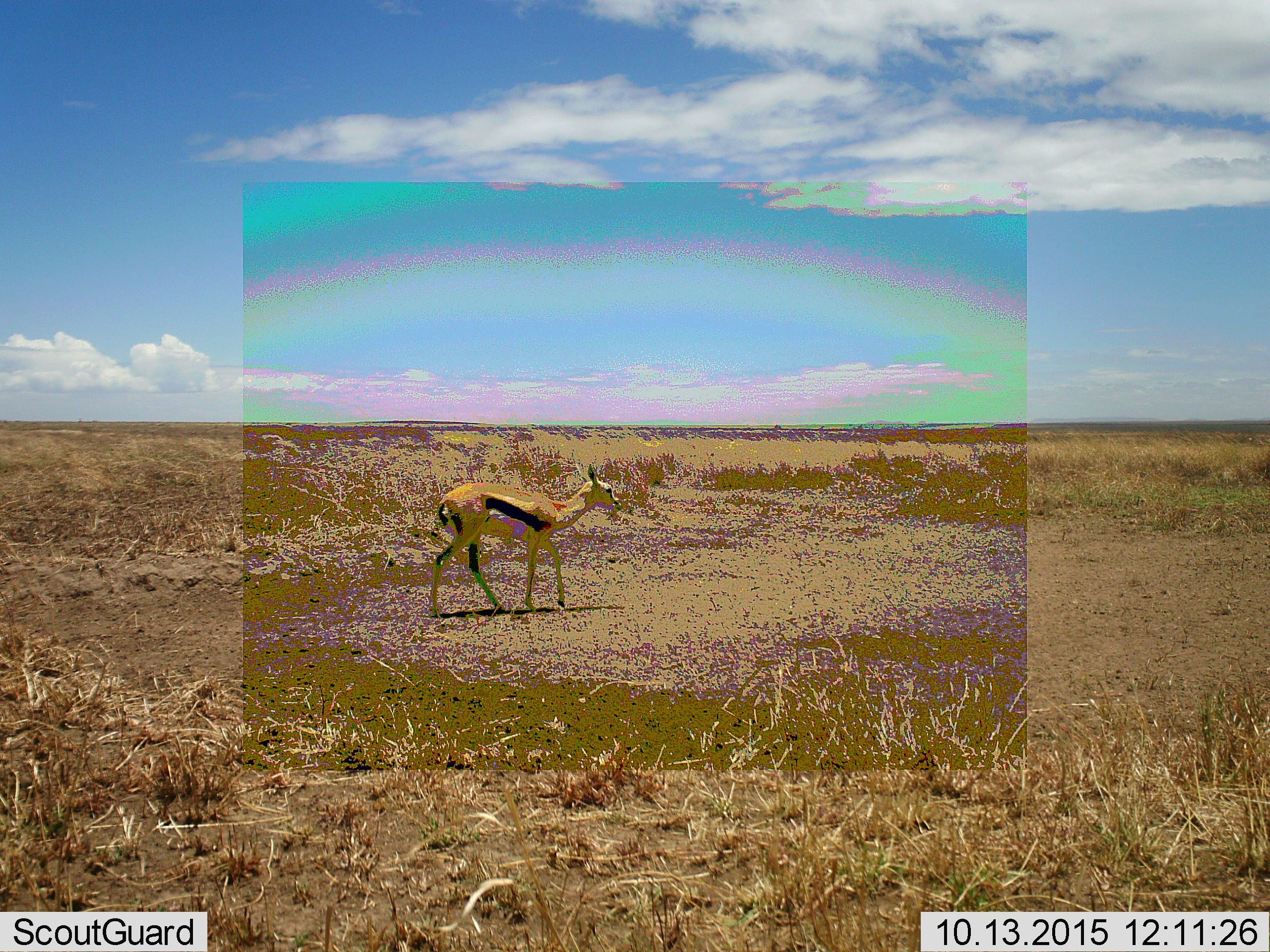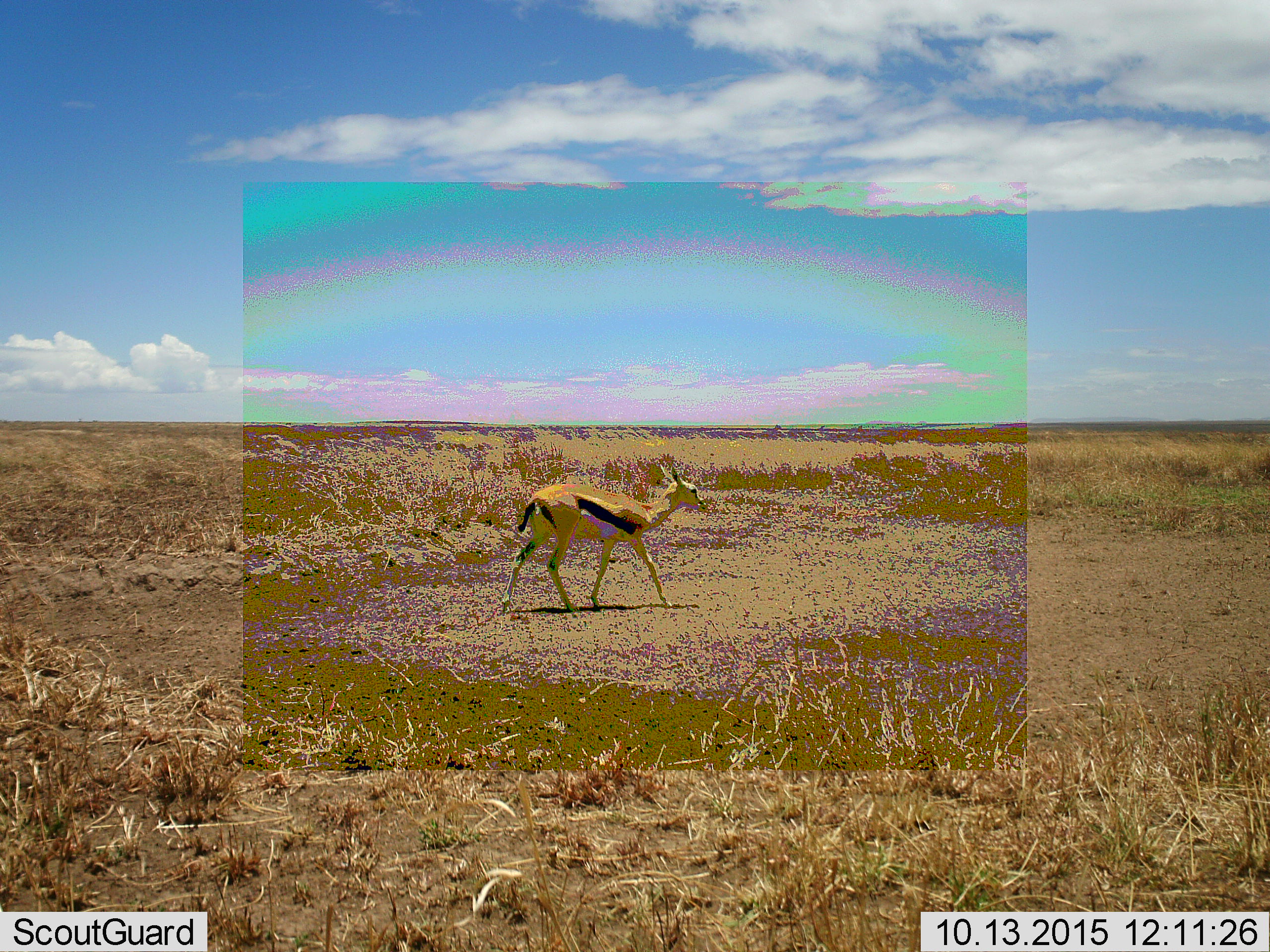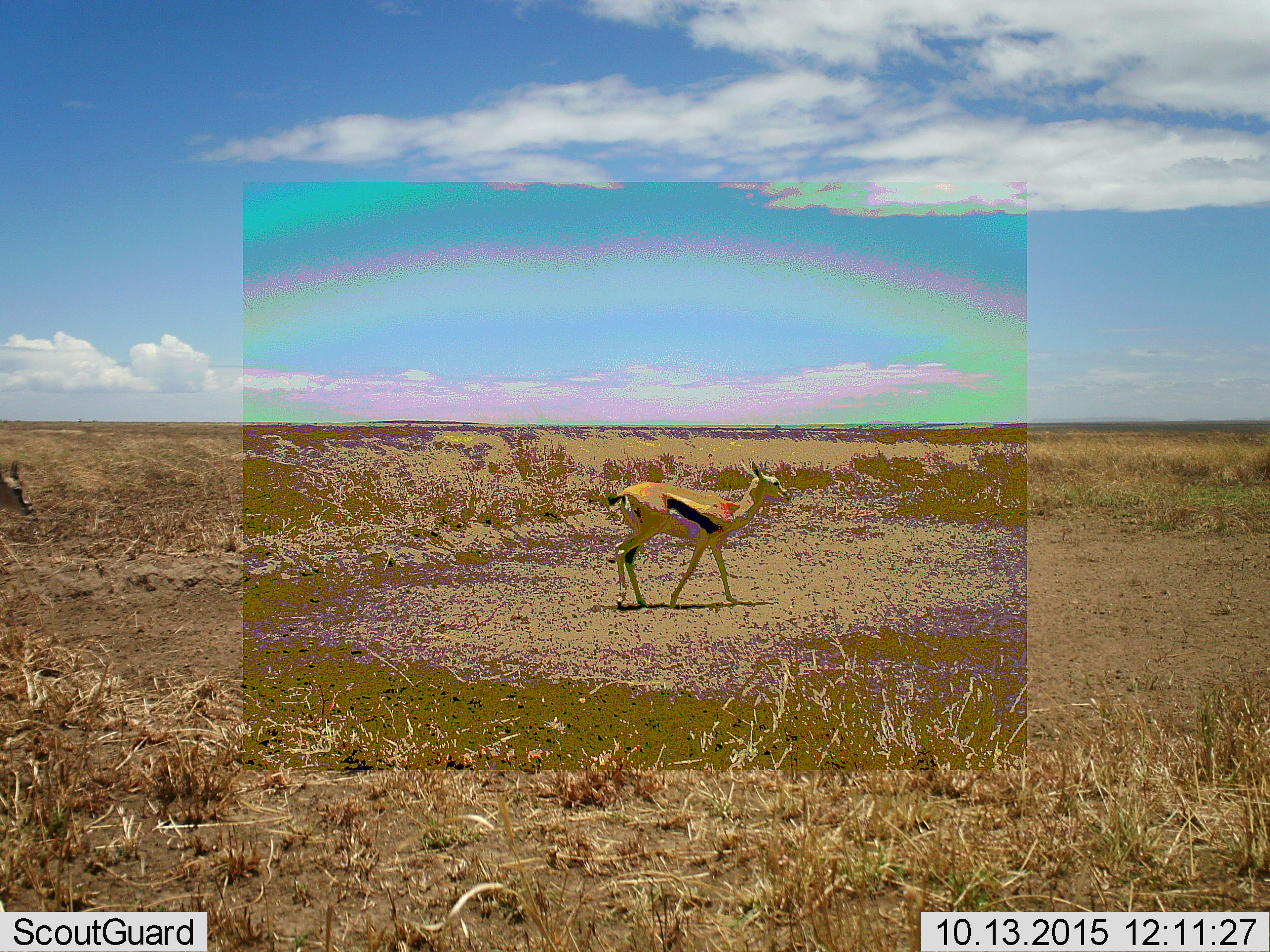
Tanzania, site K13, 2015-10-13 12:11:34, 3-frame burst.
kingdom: Animalia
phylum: Chordata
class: Mammalia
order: Artiodactyla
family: Bovidae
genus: Eudorcas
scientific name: Eudorcas thomsonii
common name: thomson's gazelle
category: gazellethomsons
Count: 2.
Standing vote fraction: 10%.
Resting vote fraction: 0%.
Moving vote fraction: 100%.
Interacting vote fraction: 0%.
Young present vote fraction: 0%.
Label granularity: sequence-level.